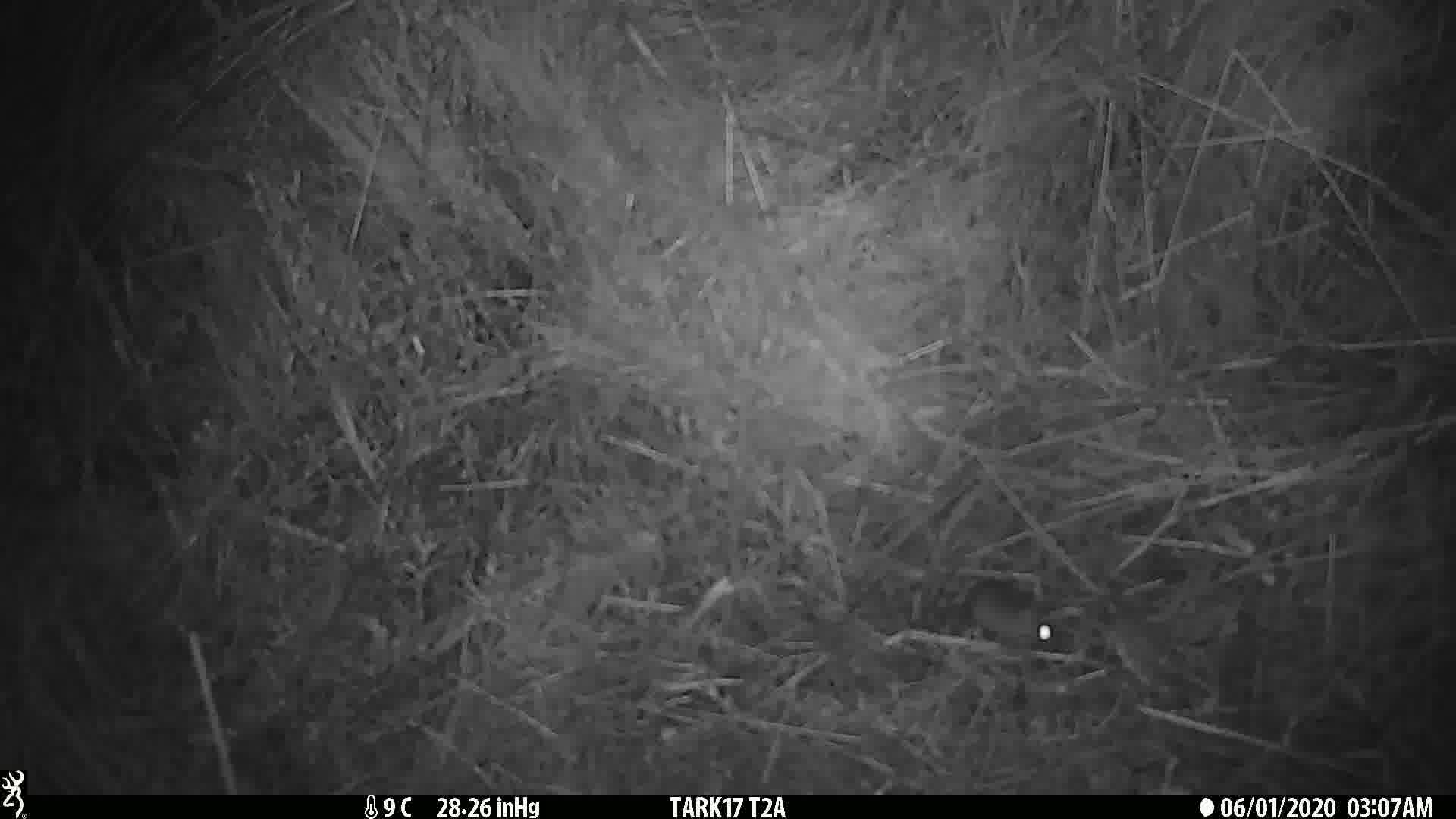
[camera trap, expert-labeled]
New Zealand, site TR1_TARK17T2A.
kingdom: Animalia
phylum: Chordata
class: Mammalia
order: Rodentia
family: Muridae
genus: Mus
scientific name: Mus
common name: mouse